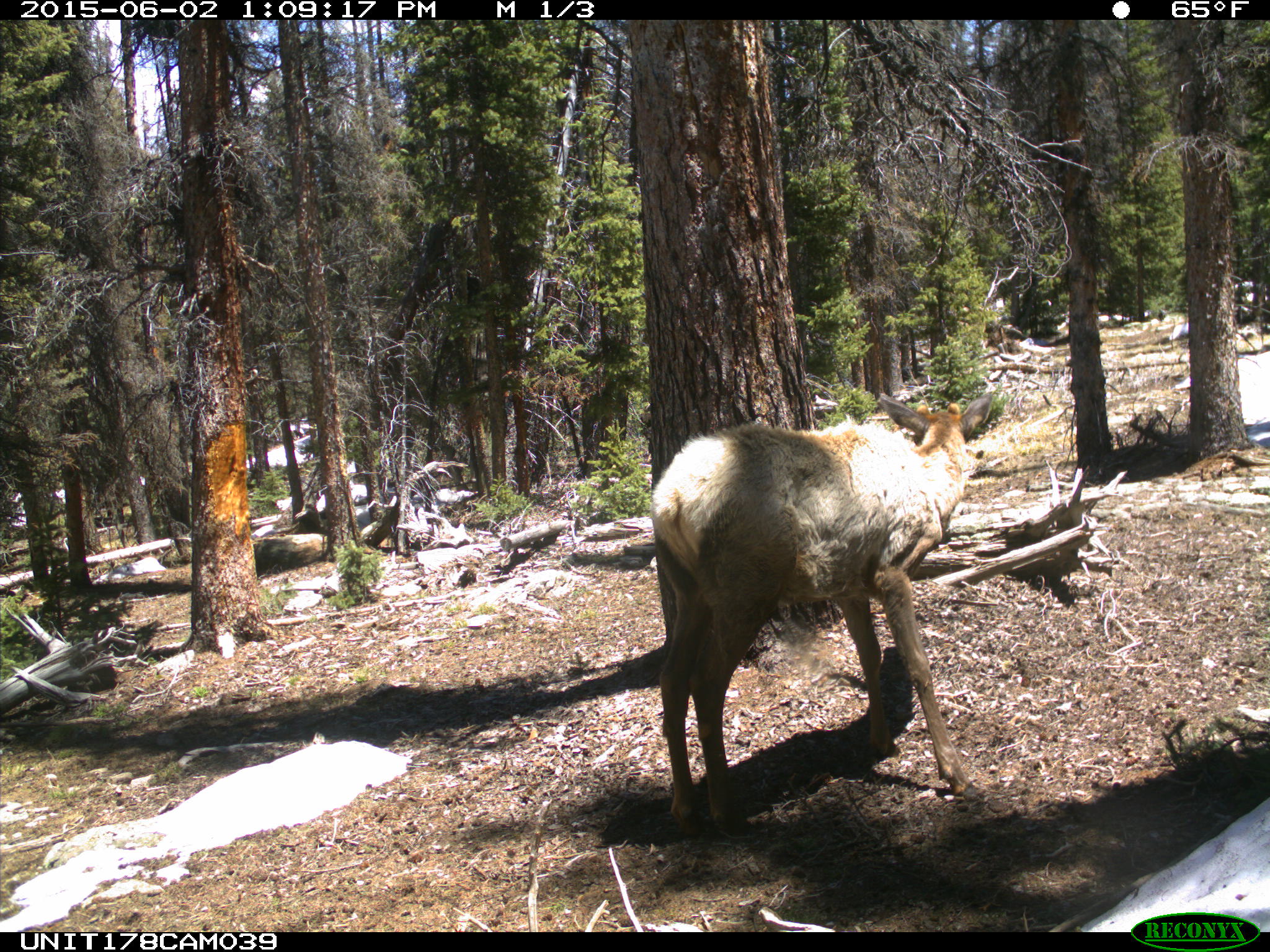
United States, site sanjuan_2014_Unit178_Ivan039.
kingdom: Animalia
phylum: Chordata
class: Mammalia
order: Artiodactyla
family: Cervidae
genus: Cervus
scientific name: Cervus elaphus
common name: red deer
Cervus elaphus (red deer).